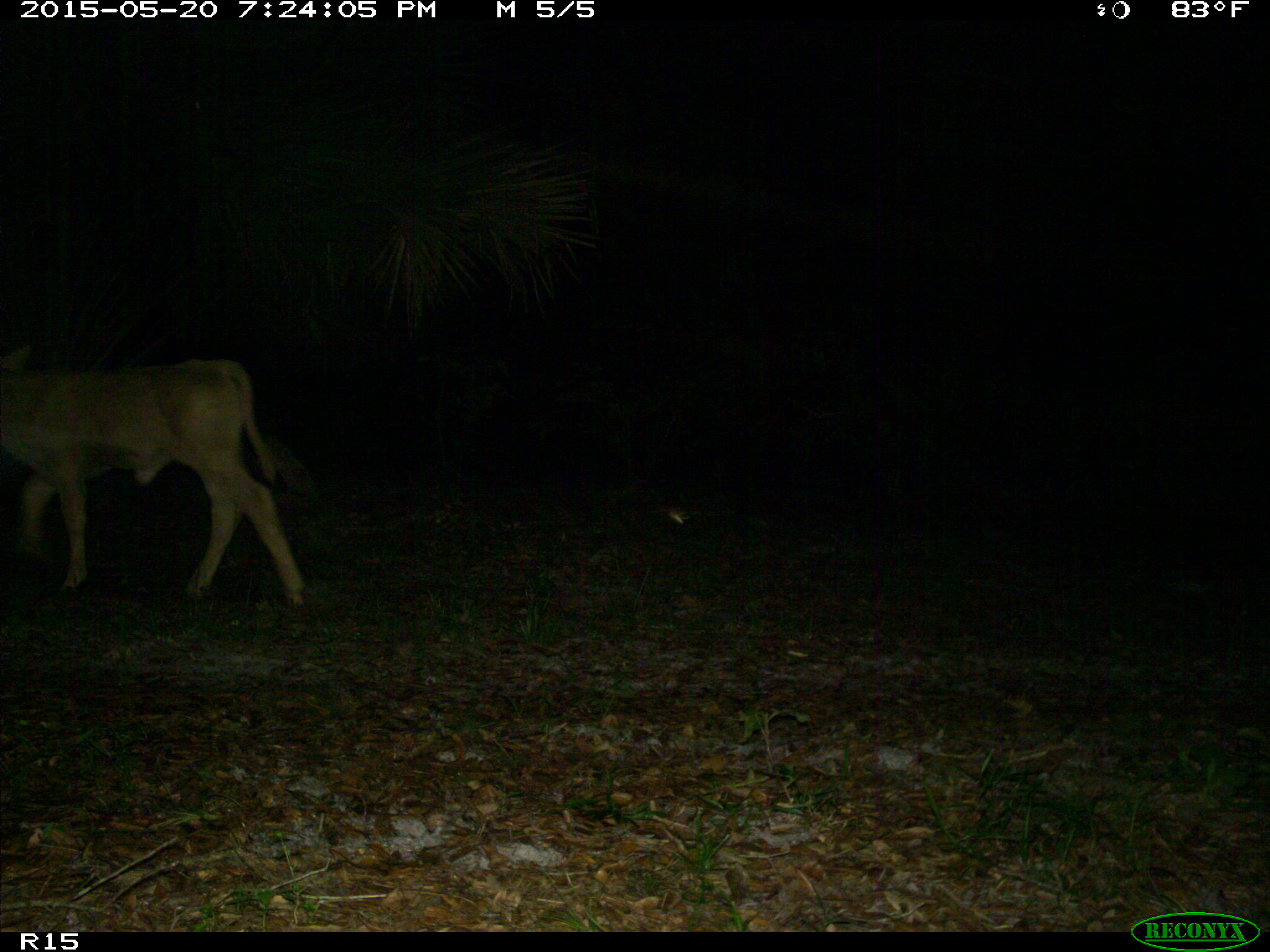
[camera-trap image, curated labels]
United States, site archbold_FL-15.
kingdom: Animalia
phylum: Chordata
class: Mammalia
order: Artiodactyla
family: Bovidae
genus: Bos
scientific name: Bos taurus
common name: domestic cow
Bos taurus (domestic cow).